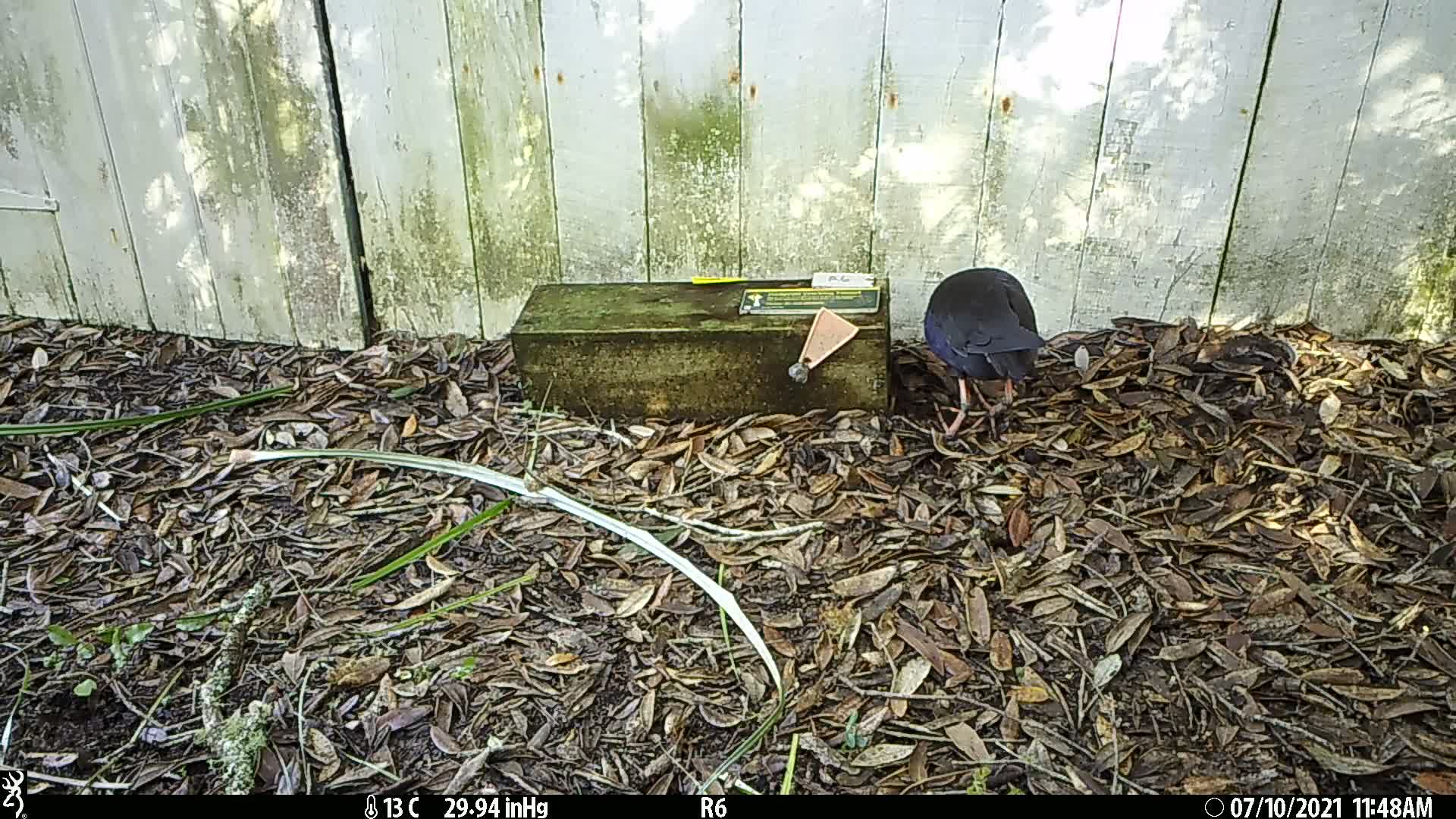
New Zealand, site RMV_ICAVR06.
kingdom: Animalia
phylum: Chordata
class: Aves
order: Gruiformes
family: Rallidae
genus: Porphyrio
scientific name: Porphyrio melanotus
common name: australasian swamphen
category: pukeko